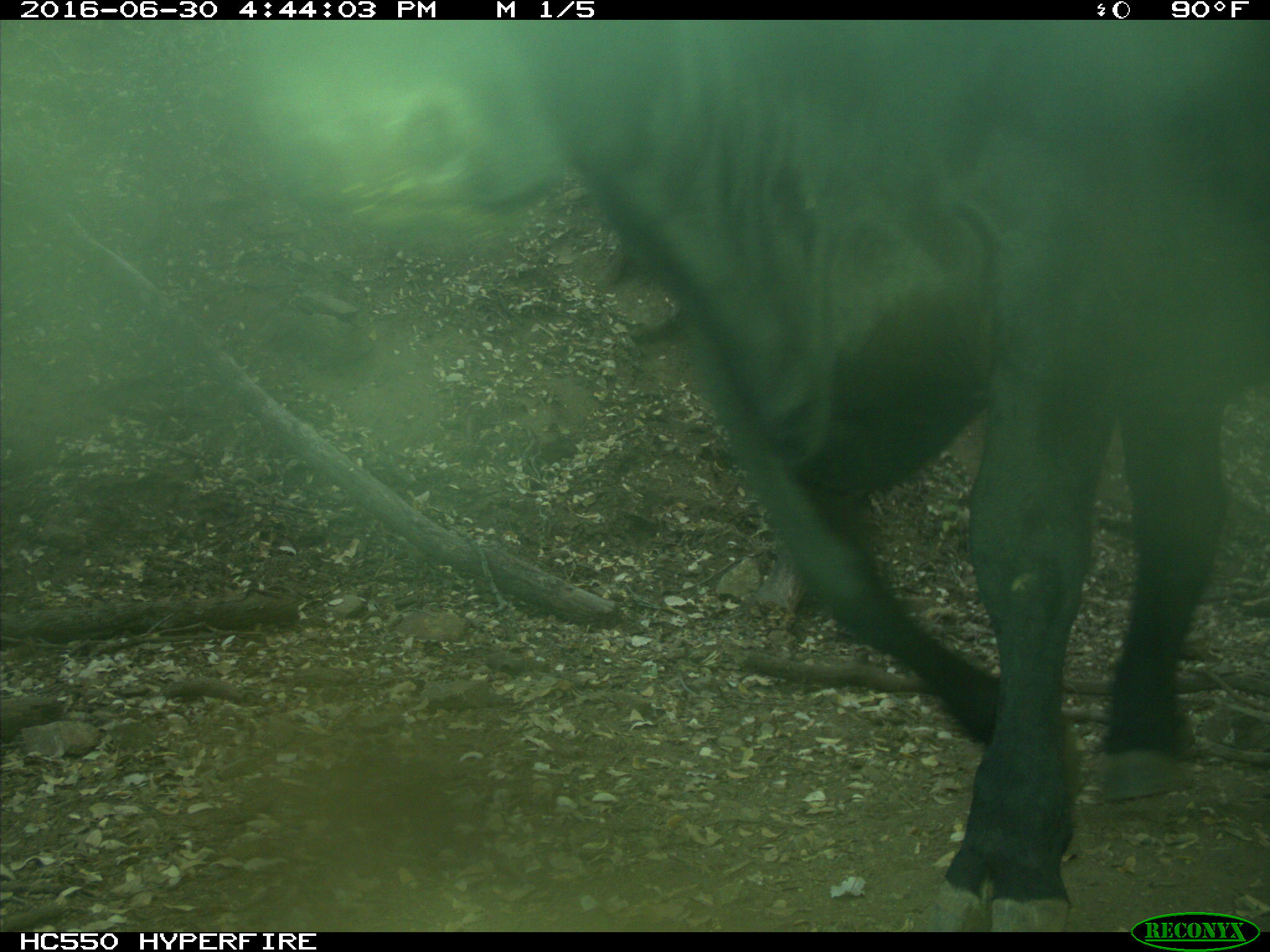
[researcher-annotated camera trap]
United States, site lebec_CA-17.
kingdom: Animalia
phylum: Chordata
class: Mammalia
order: Artiodactyla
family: Bovidae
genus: Bos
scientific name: Bos taurus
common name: domestic cow